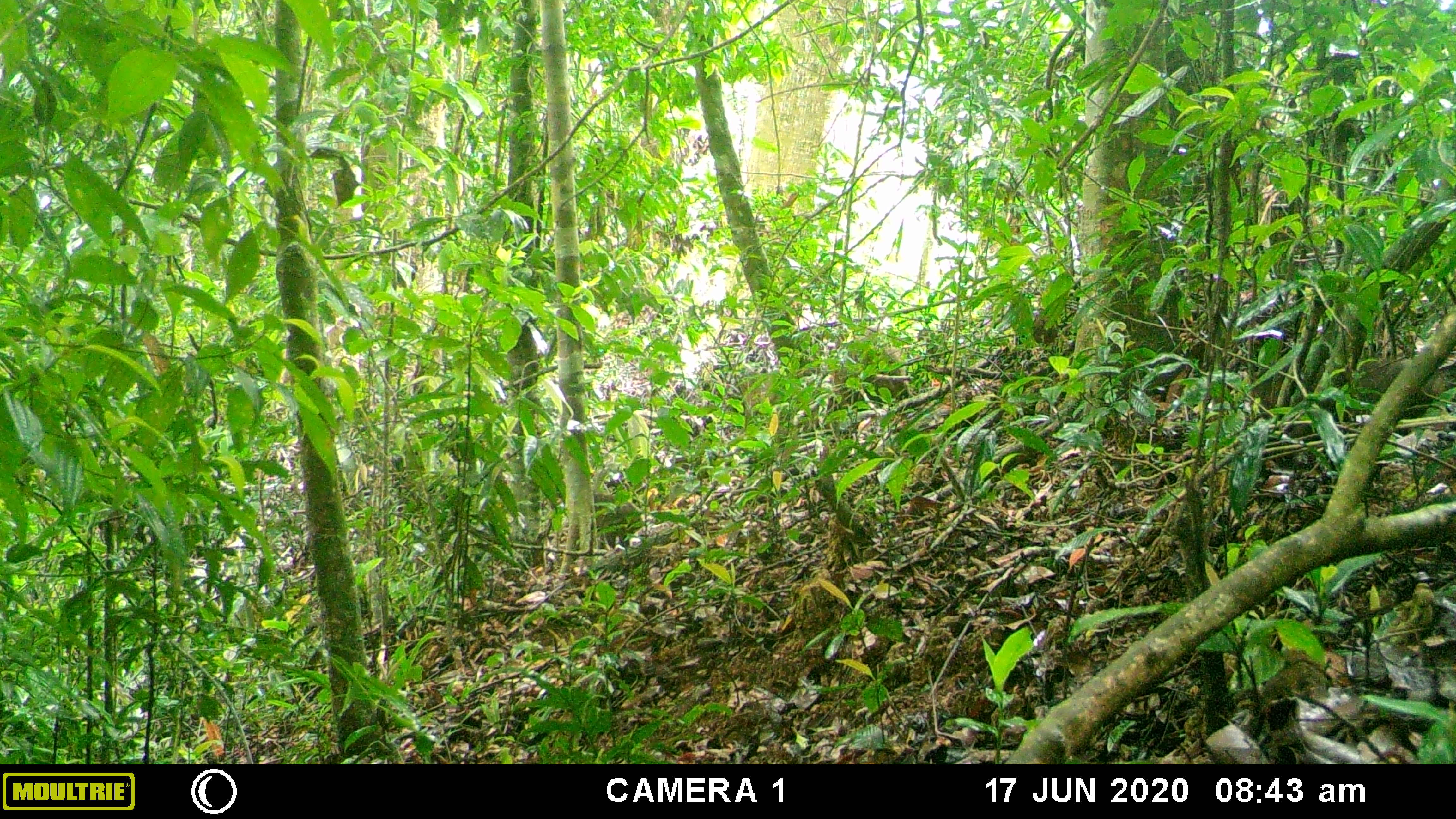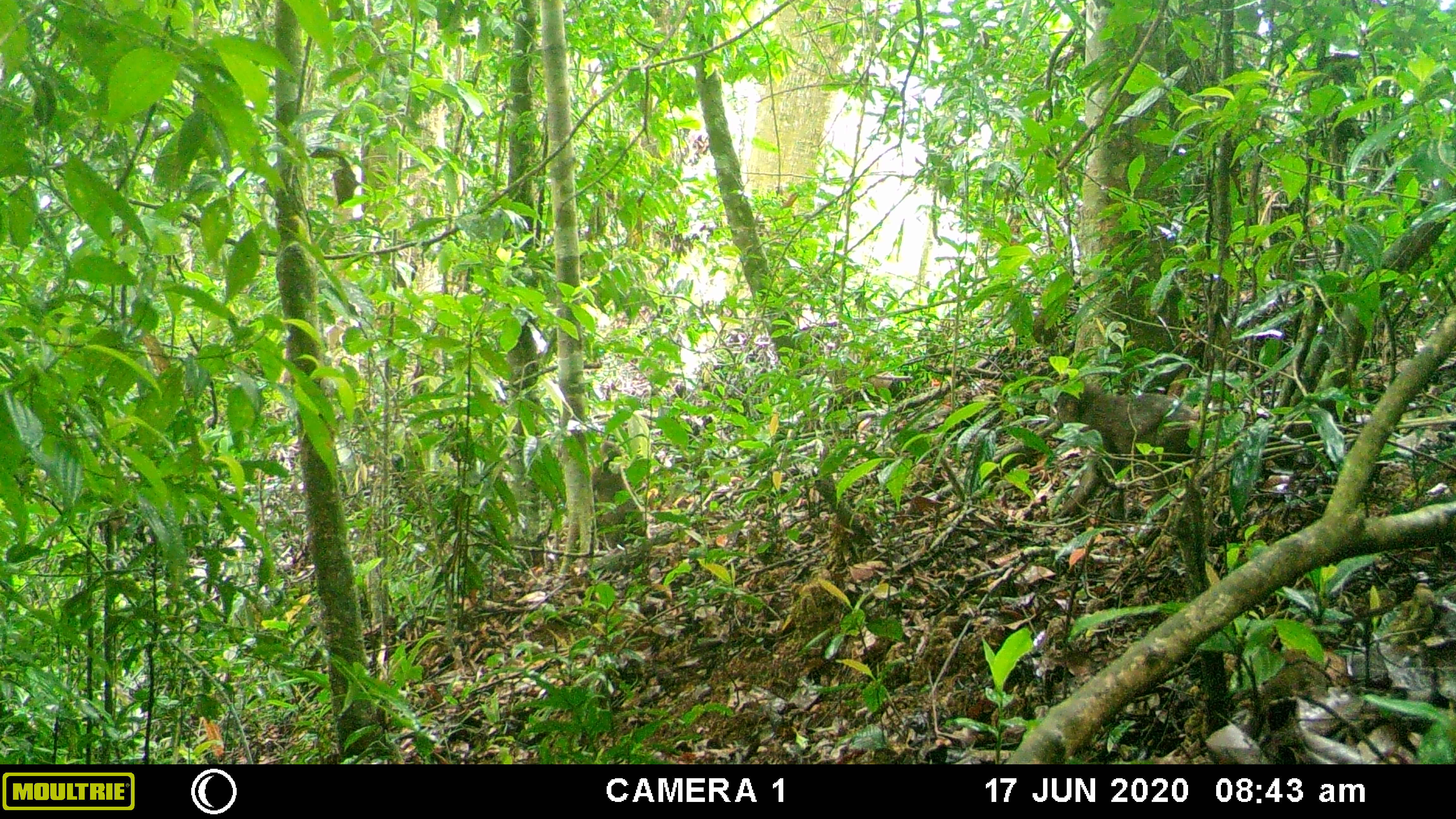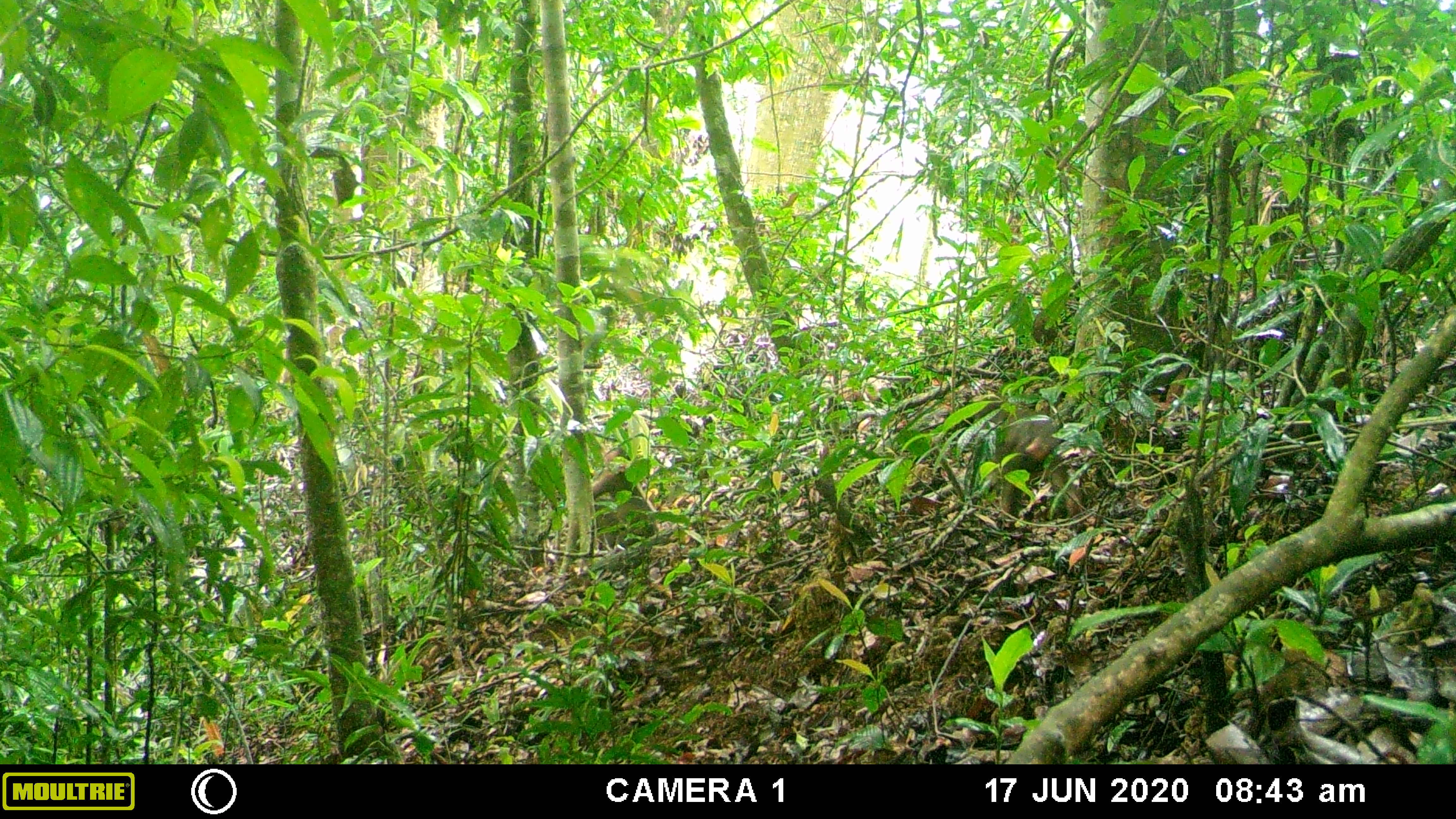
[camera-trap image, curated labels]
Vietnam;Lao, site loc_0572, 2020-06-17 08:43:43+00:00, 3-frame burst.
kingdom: Animalia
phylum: Chordata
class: Mammalia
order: Primates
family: Cercopithecidae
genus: Macaca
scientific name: Macaca arctoides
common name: stump-tailed macaque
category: stump tailed macaque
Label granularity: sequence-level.